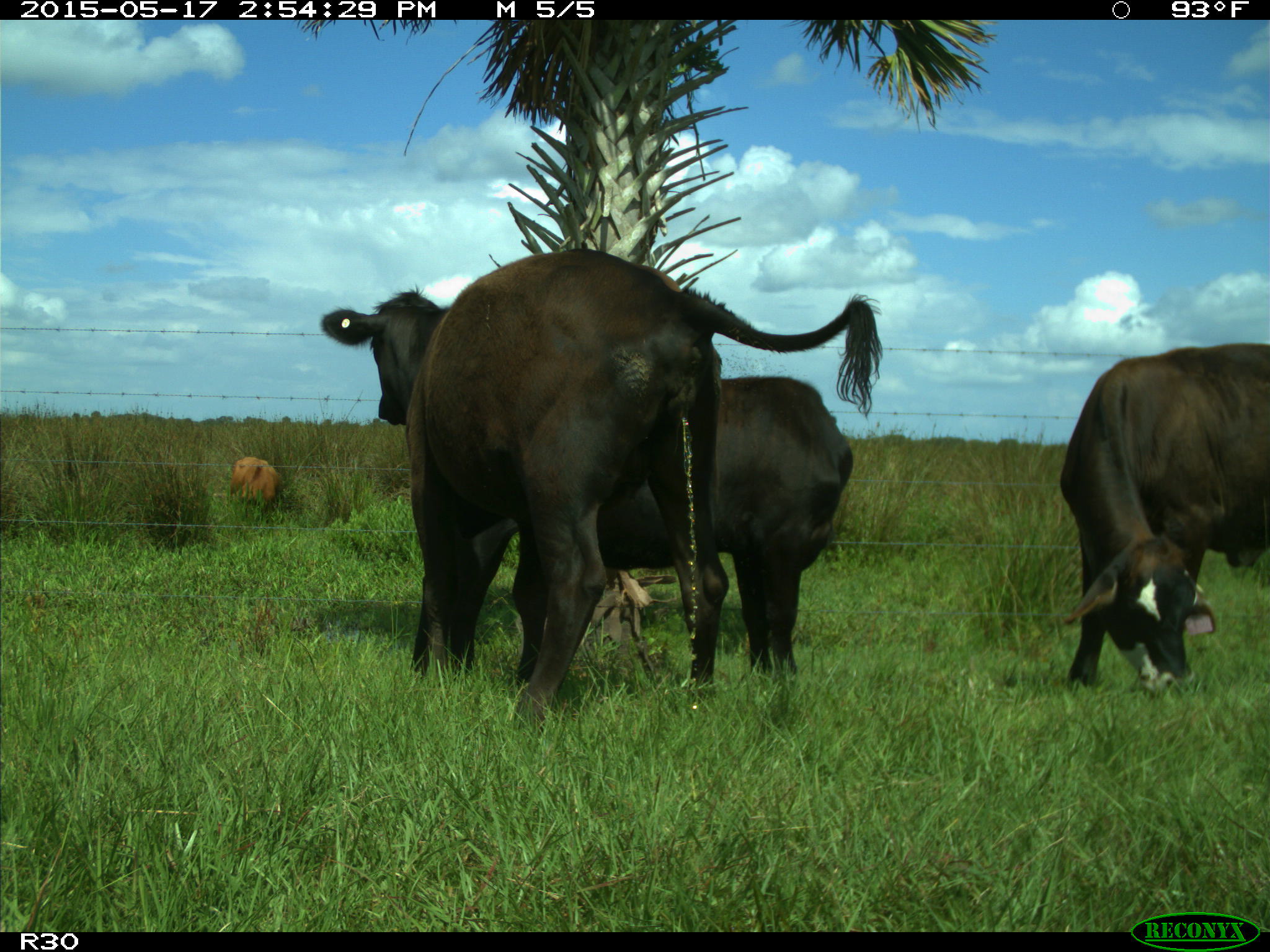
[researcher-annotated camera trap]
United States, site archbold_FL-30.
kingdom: Animalia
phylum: Chordata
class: Mammalia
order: Artiodactyla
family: Bovidae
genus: Bos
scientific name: Bos taurus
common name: domestic cow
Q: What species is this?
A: Bos taurus (domestic cow).